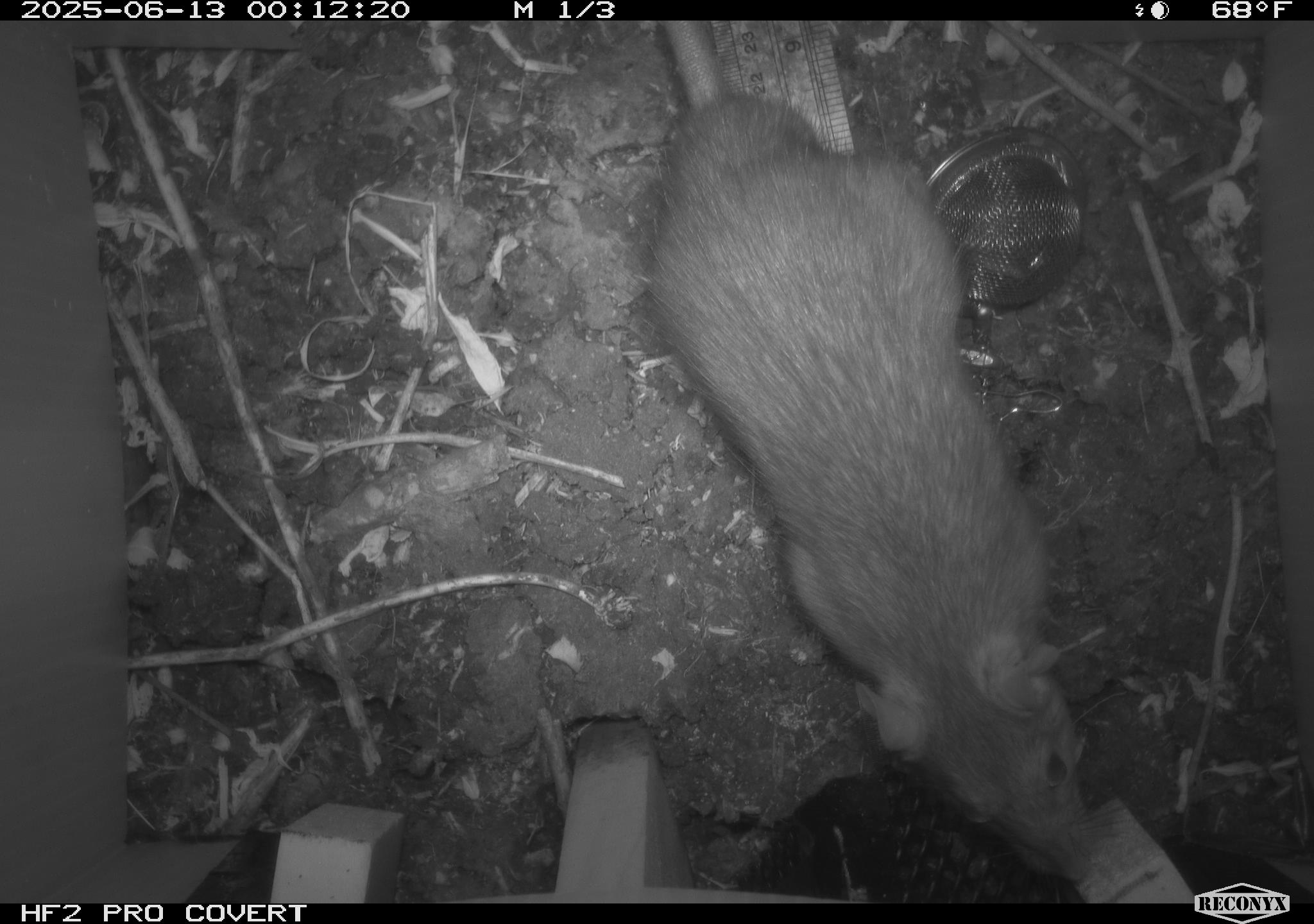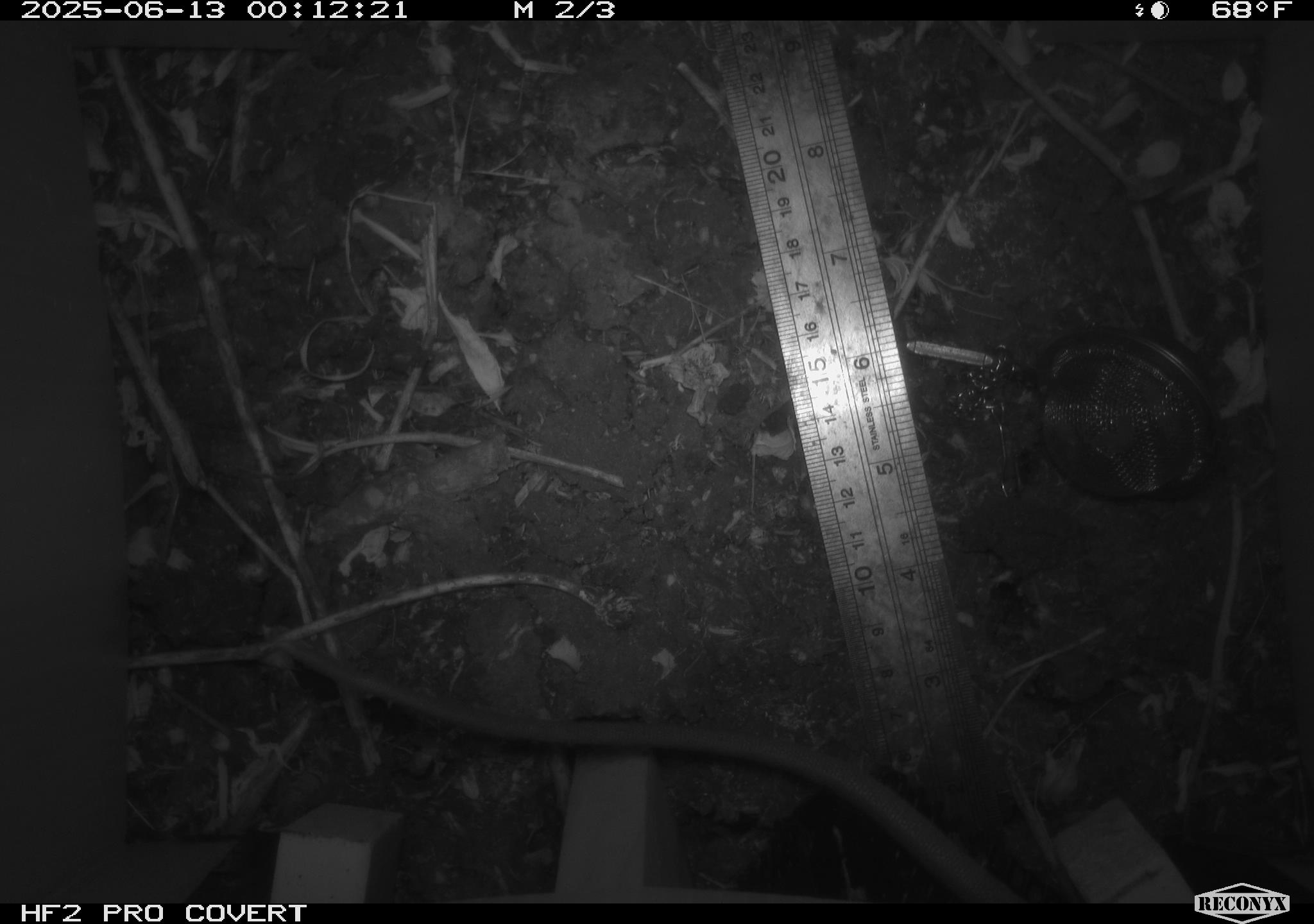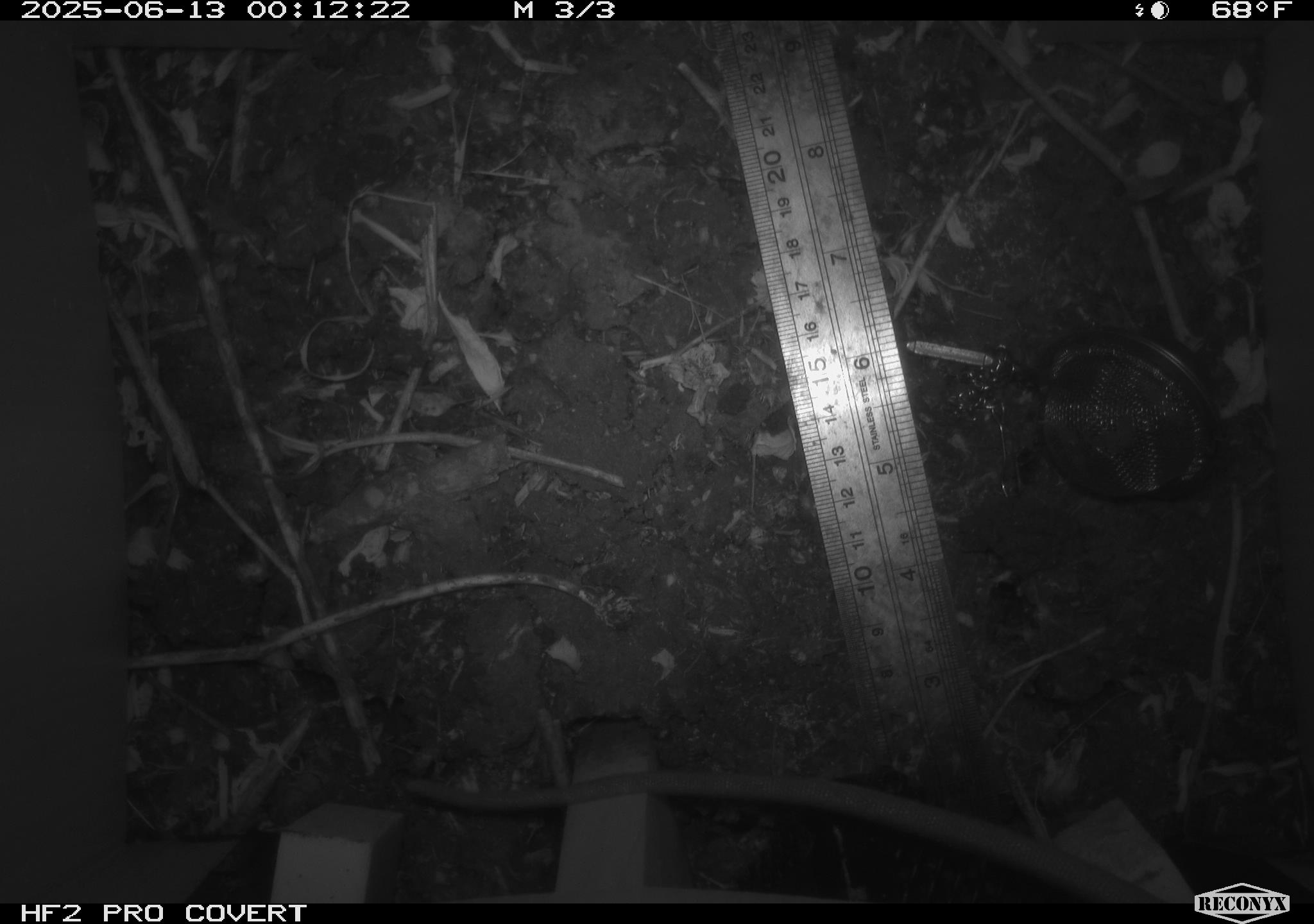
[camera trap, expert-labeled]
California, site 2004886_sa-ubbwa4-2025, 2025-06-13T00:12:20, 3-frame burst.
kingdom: Animalia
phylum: Chordata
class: Mammalia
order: Rodentia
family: Muridae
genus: Rattus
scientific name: Rattus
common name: rat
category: rattus species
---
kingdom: Animalia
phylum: Chordata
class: Mammalia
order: Rodentia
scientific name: Rodentia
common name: rodent